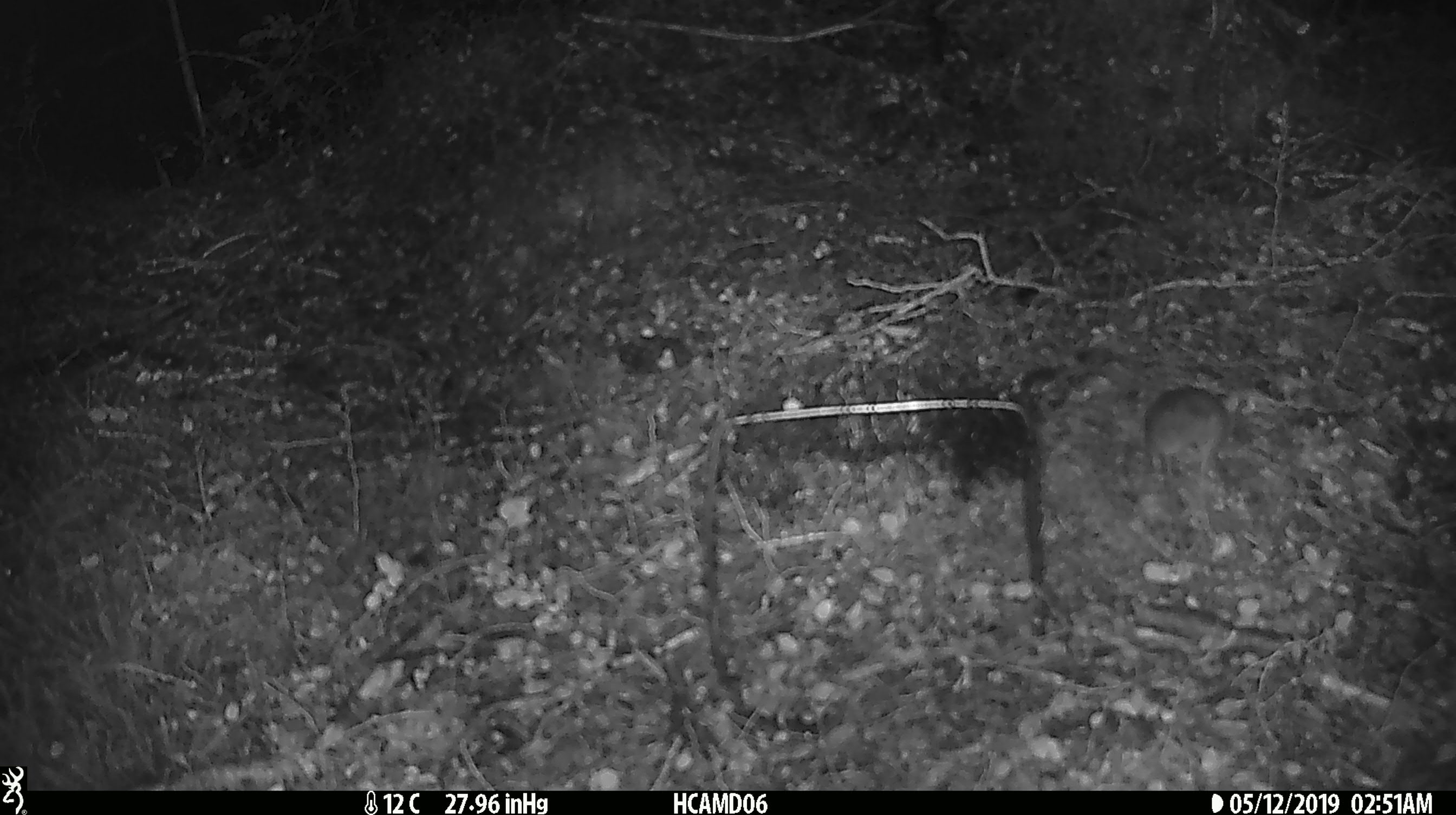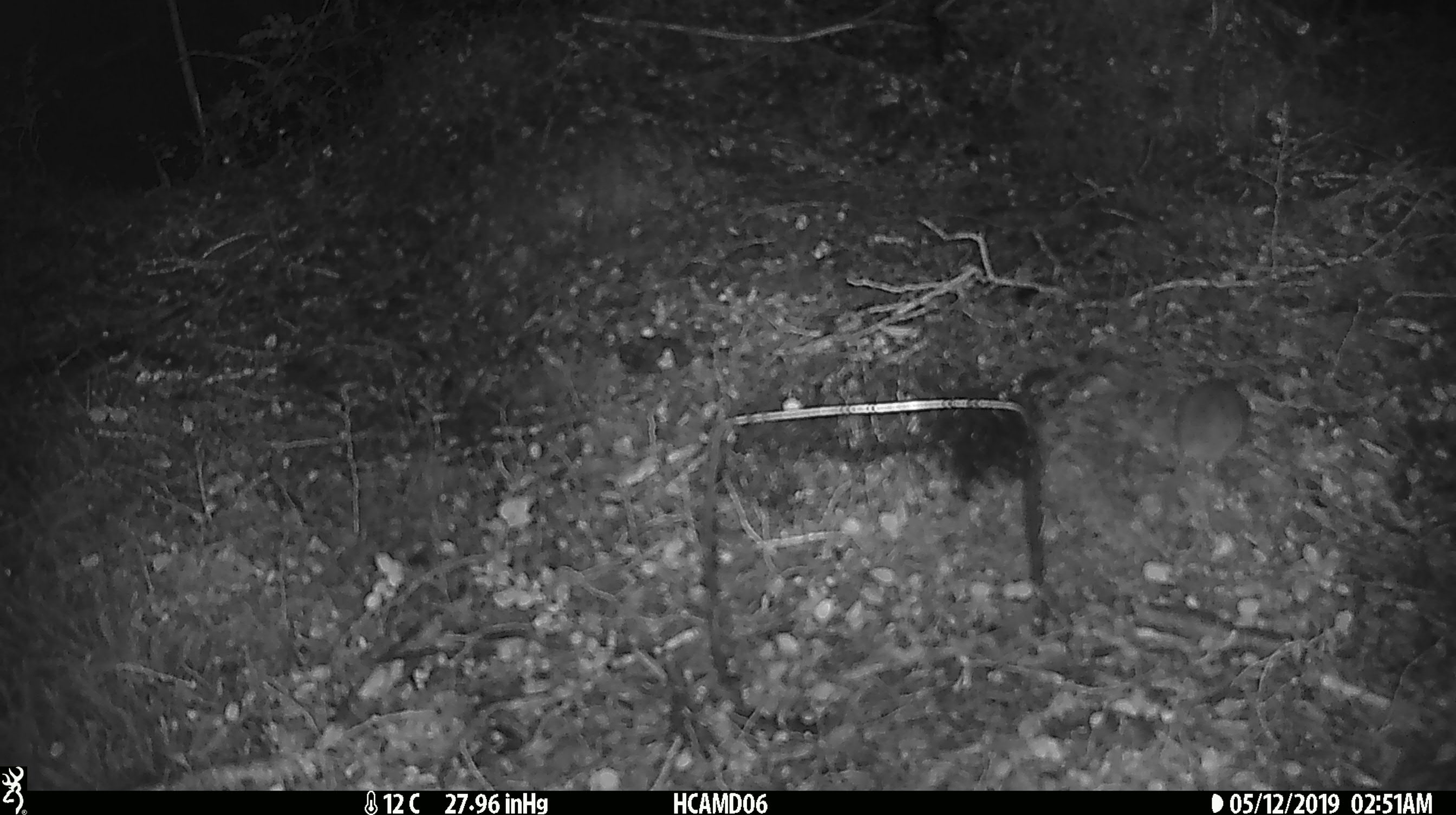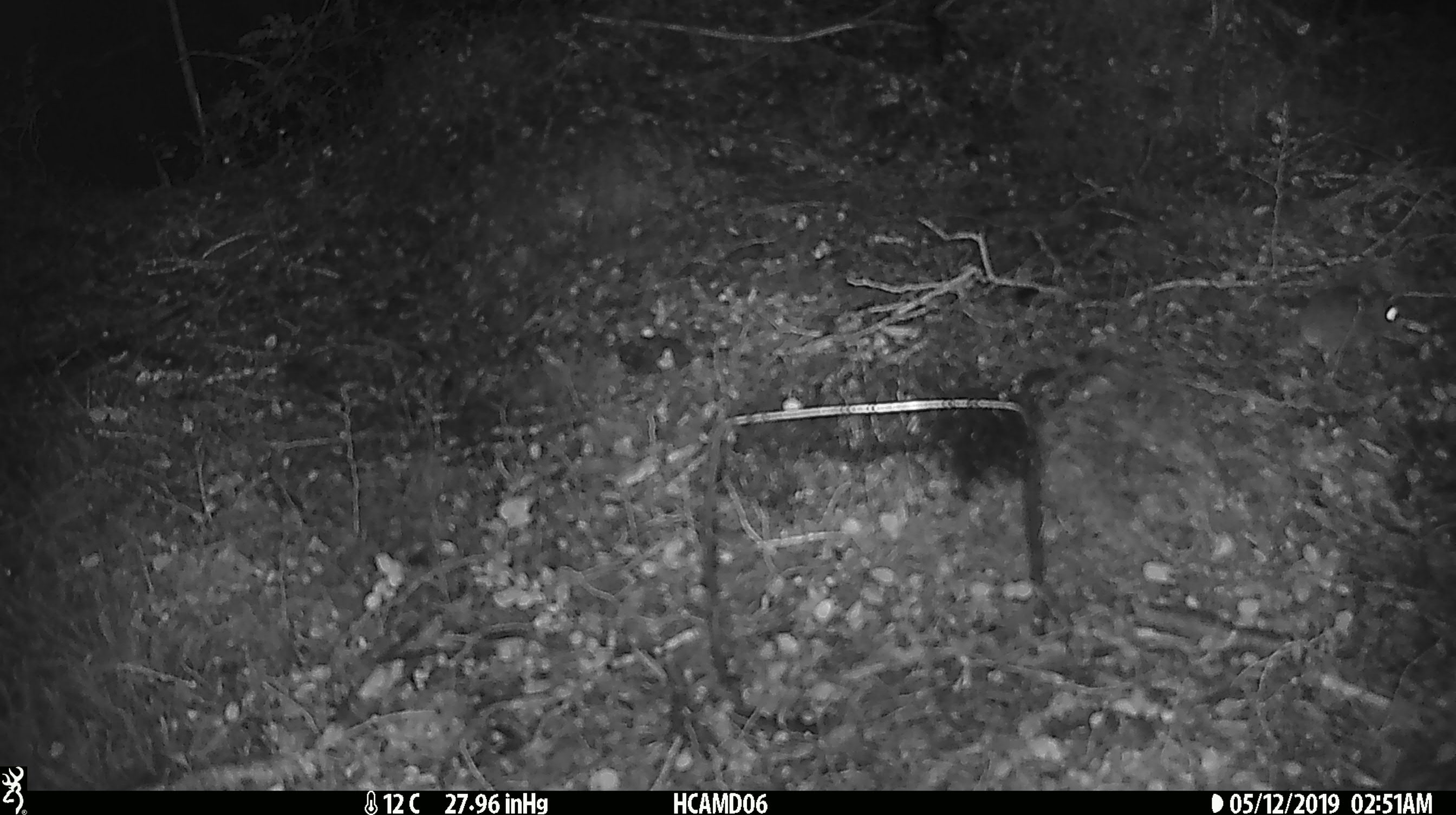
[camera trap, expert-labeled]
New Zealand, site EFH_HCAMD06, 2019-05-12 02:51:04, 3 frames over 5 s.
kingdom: Animalia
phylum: Chordata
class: Mammalia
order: Rodentia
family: Muridae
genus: Mus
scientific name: Mus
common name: mouse